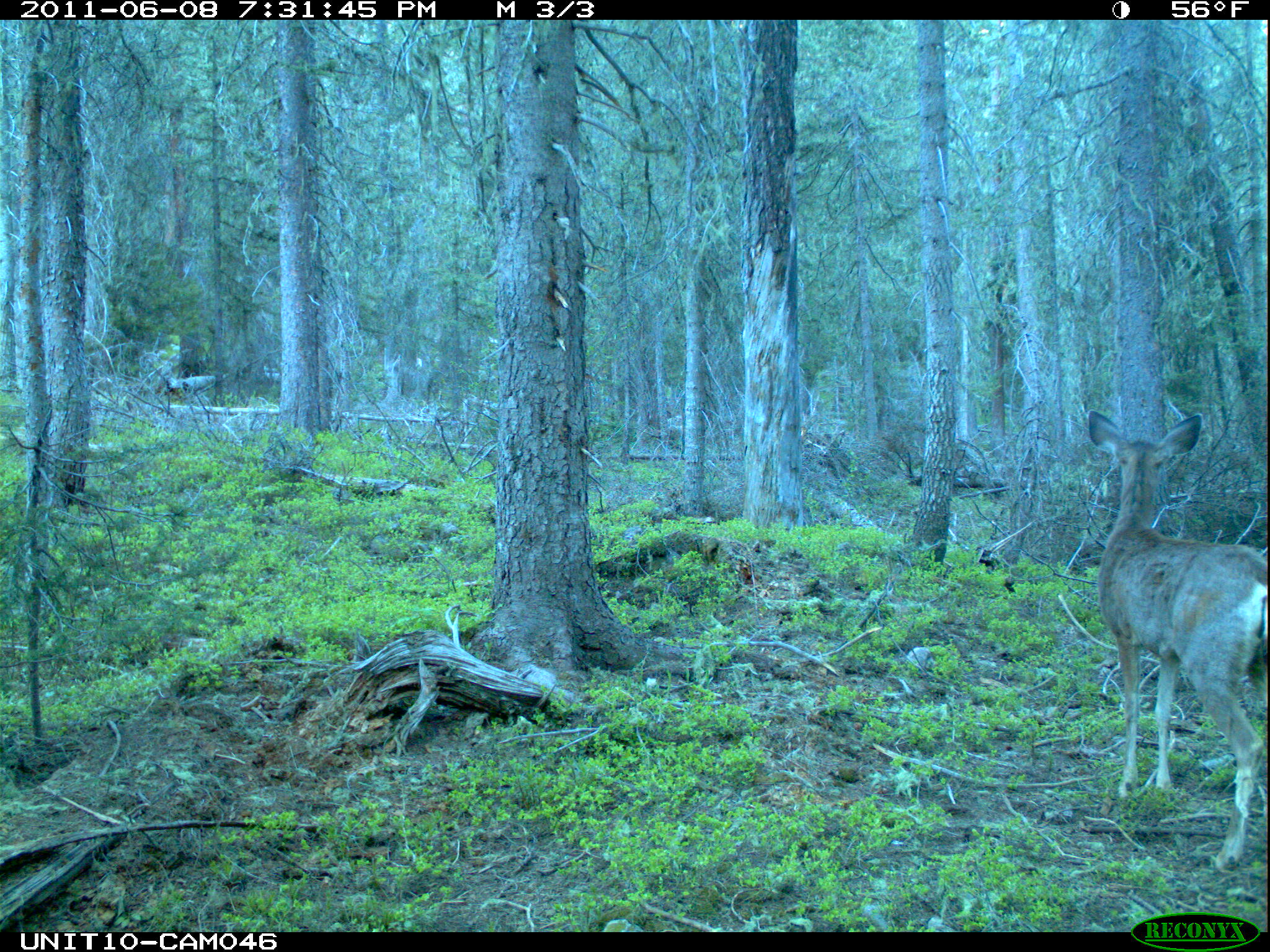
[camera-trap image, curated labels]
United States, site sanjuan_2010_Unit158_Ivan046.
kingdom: Animalia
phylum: Chordata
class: Mammalia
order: Artiodactyla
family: Cervidae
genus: Odocoileus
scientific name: Odocoileus hemionus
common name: mule deer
Odocoileus hemionus (mule deer).